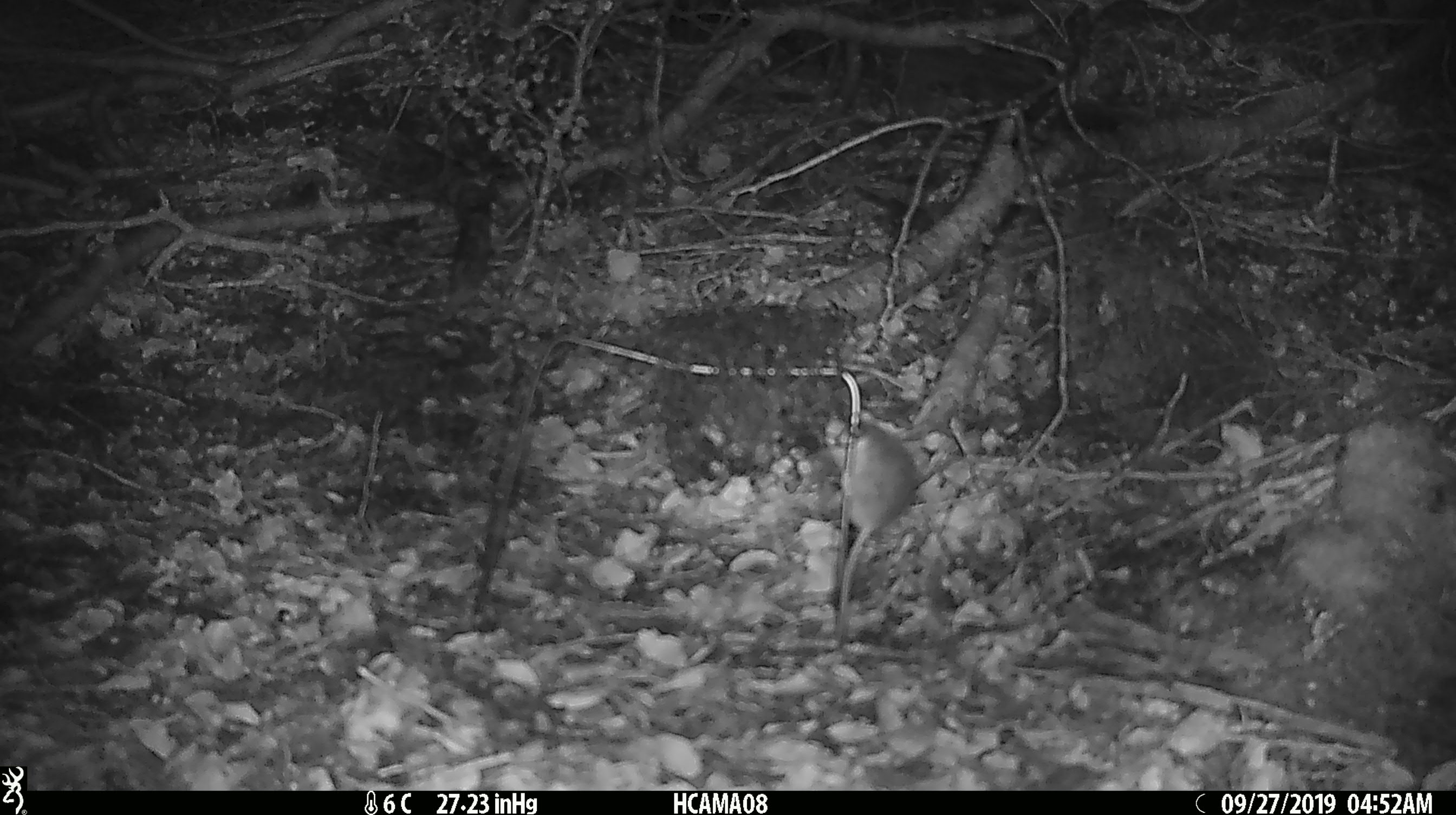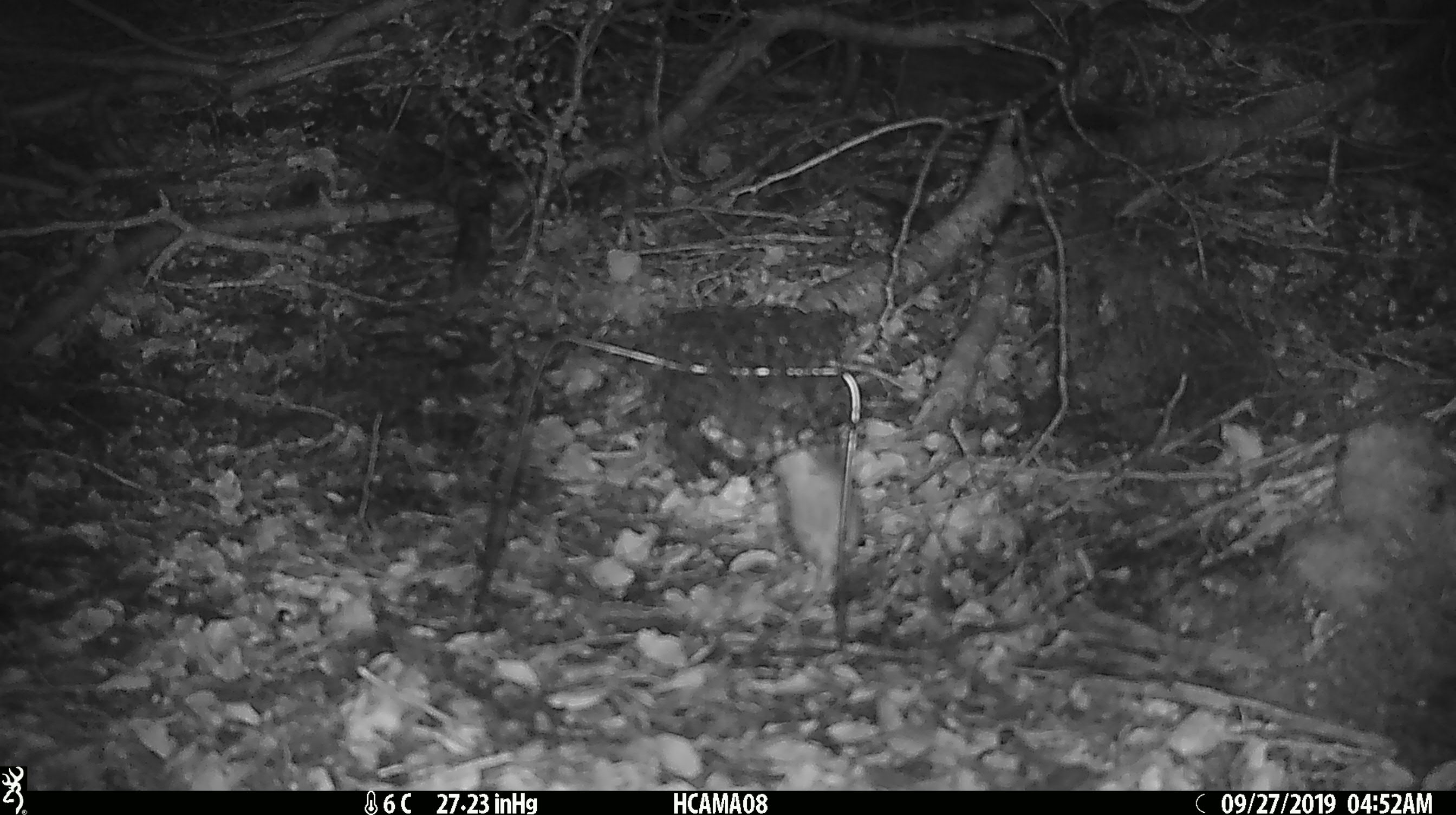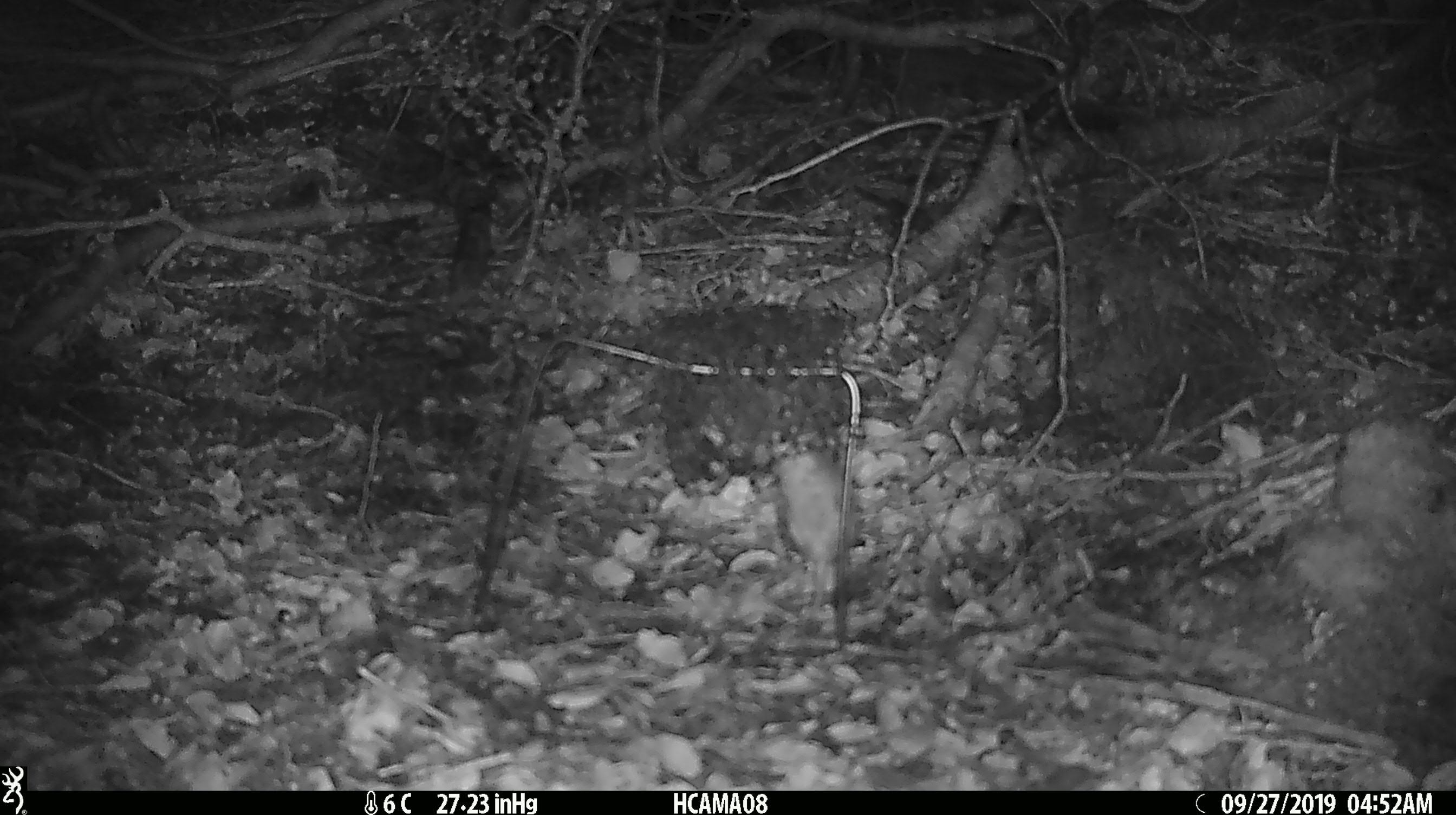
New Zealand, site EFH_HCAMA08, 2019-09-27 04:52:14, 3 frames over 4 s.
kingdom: Animalia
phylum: Chordata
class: Mammalia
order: Rodentia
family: Muridae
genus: Mus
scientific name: Mus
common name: mouse